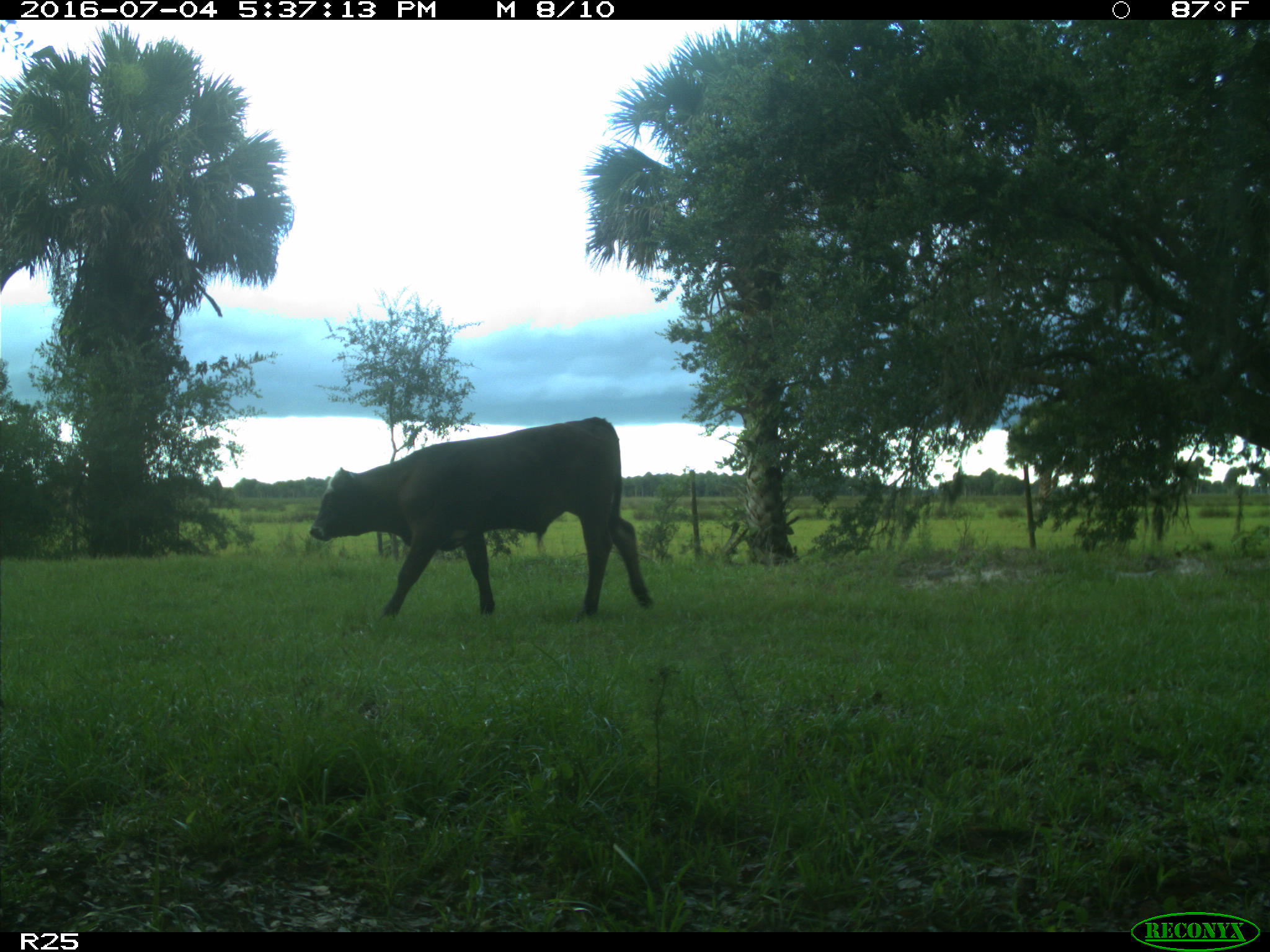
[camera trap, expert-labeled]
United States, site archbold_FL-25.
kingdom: Animalia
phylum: Chordata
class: Mammalia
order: Artiodactyla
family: Bovidae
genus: Bos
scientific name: Bos taurus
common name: domestic cow